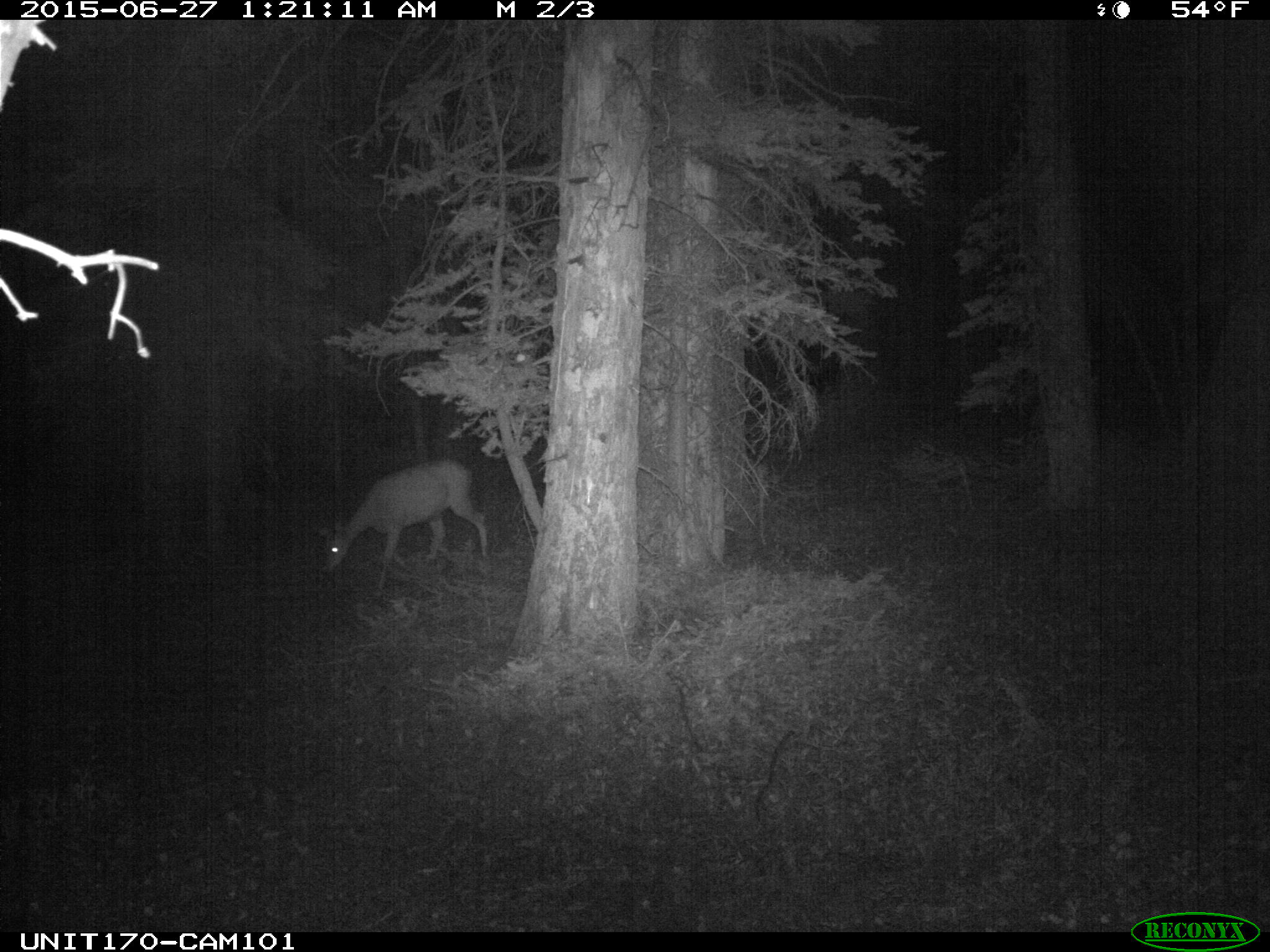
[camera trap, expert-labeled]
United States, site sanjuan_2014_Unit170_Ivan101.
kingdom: Animalia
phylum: Chordata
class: Mammalia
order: Artiodactyla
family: Cervidae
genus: Odocoileus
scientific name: Odocoileus hemionus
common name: mule deer